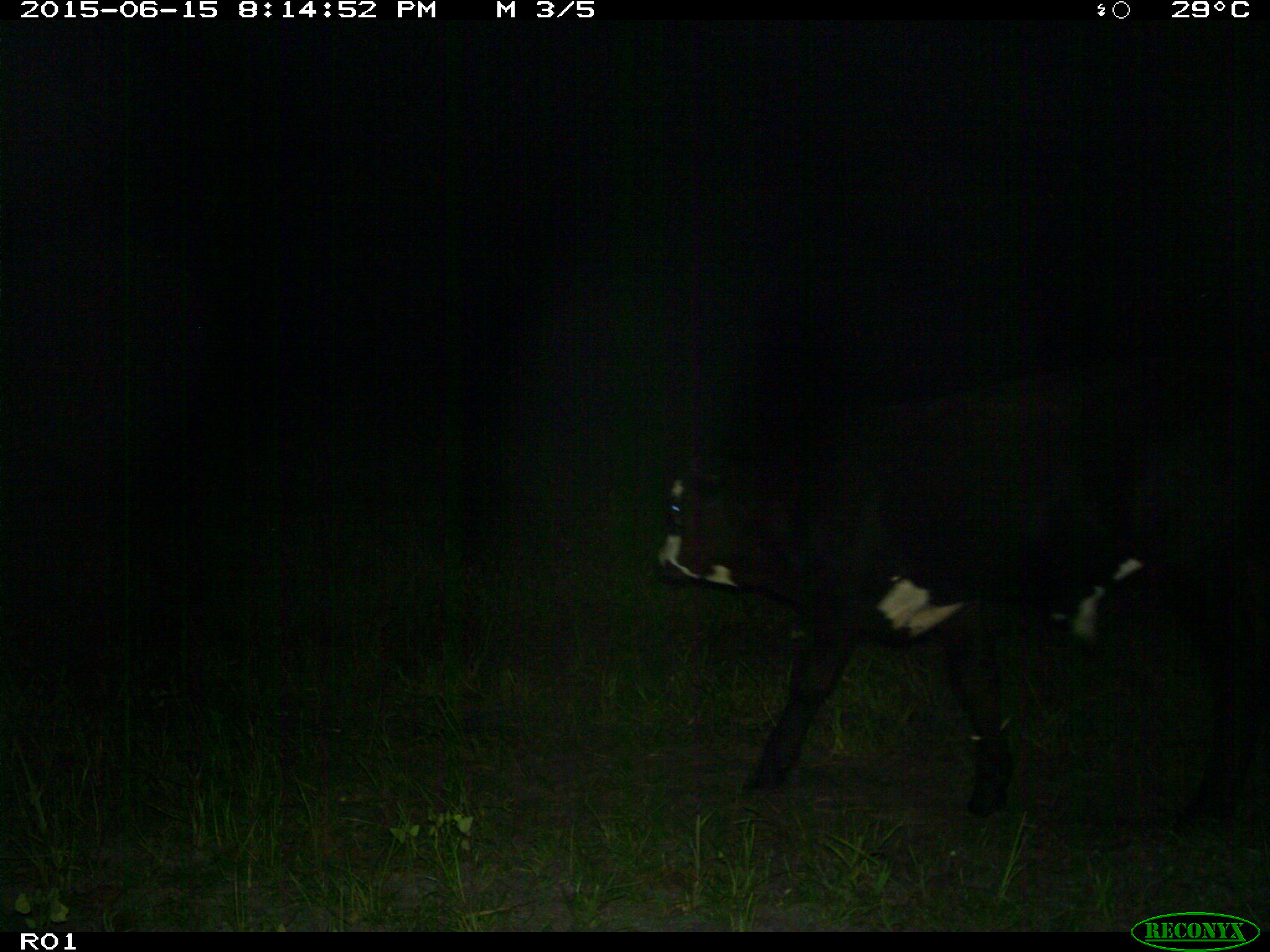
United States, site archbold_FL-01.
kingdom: Animalia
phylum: Chordata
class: Mammalia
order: Artiodactyla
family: Bovidae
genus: Bos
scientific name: Bos taurus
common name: domestic cow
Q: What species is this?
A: Bos taurus (domestic cow).